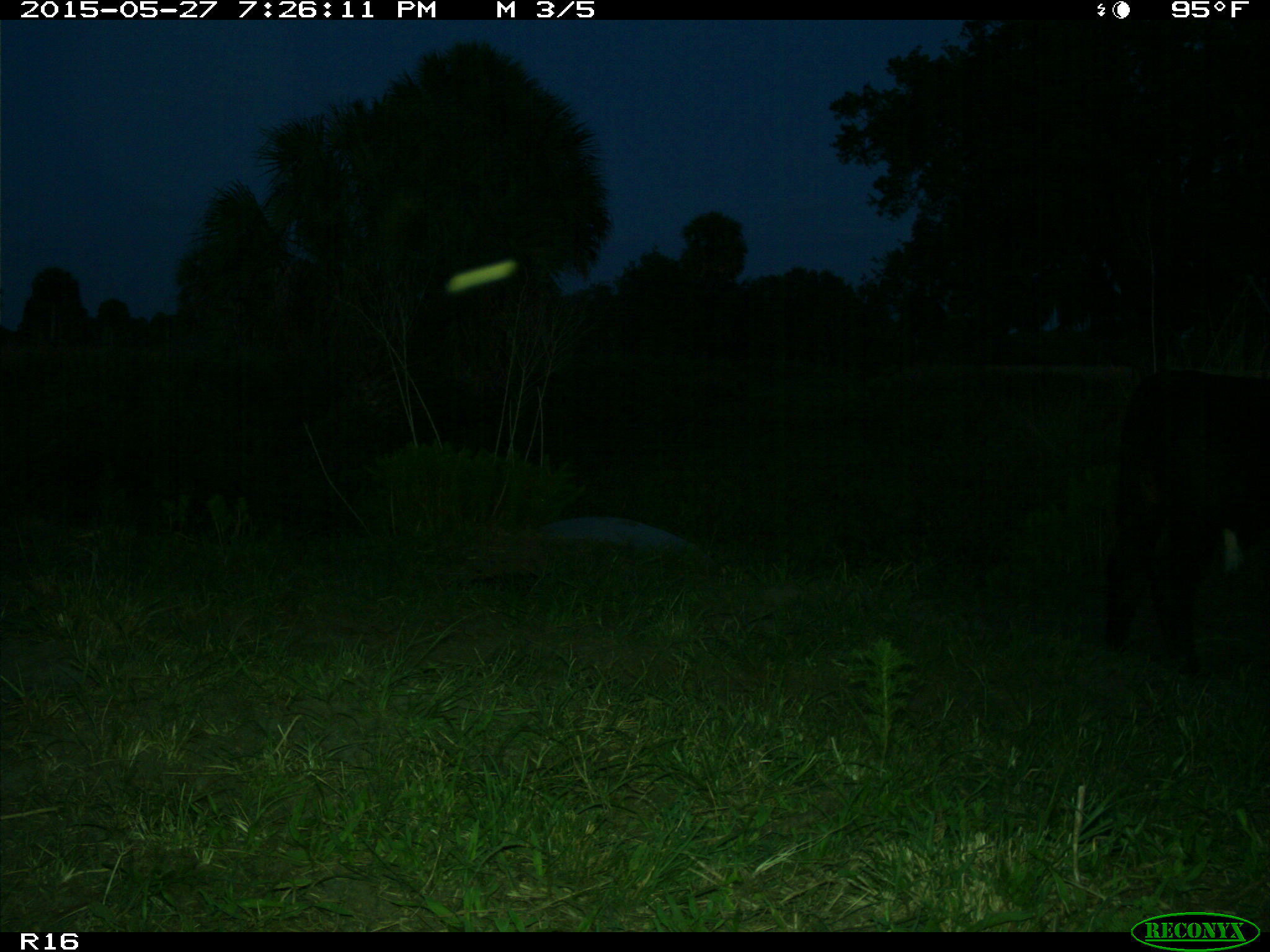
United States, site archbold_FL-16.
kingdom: Animalia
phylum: Chordata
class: Mammalia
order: Artiodactyla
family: Bovidae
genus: Bos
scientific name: Bos taurus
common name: domestic cow